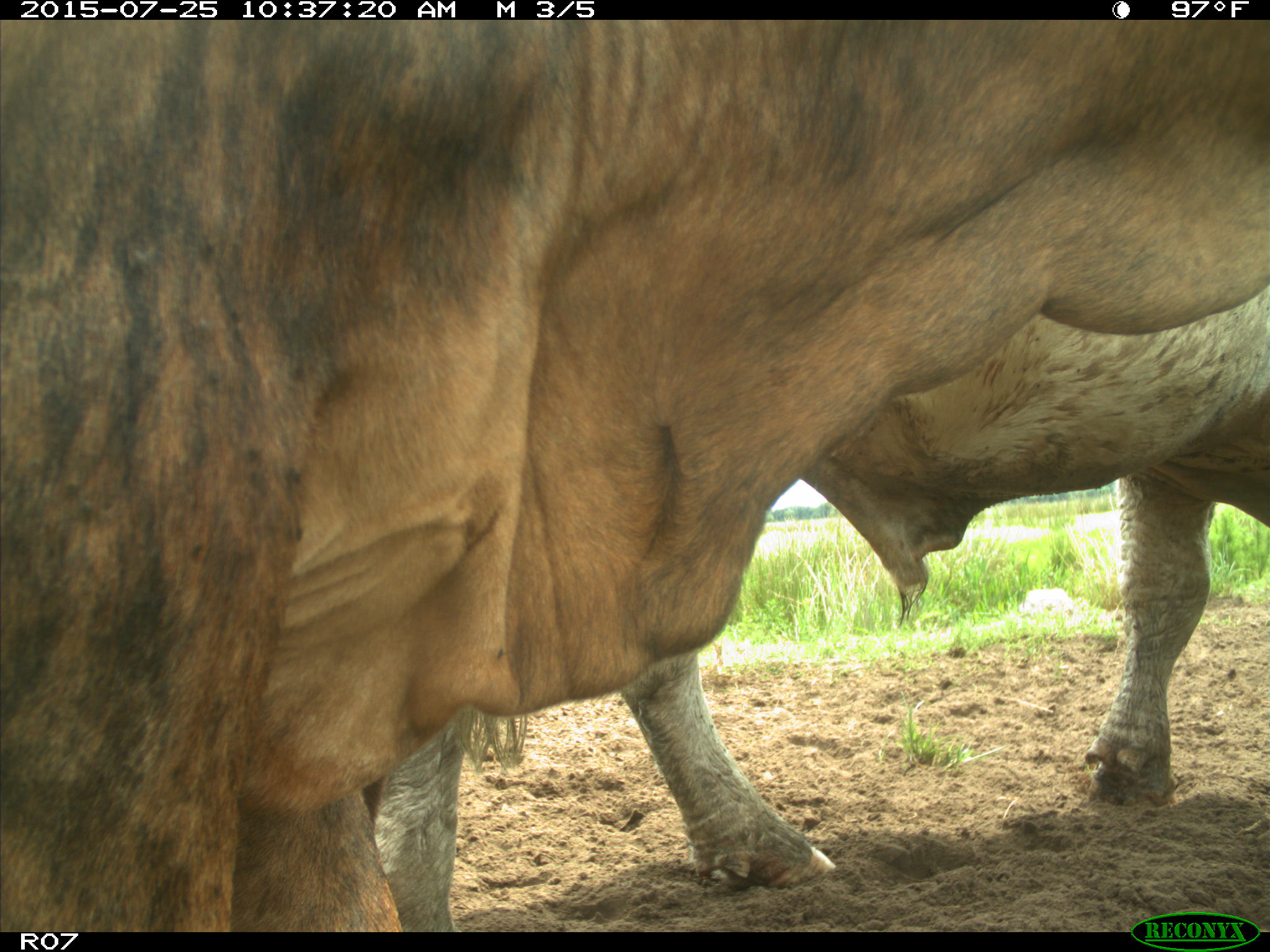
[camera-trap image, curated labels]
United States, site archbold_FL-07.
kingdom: Animalia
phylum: Chordata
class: Mammalia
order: Artiodactyla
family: Bovidae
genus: Bos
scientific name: Bos taurus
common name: domestic cow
Bos taurus (domestic cow).